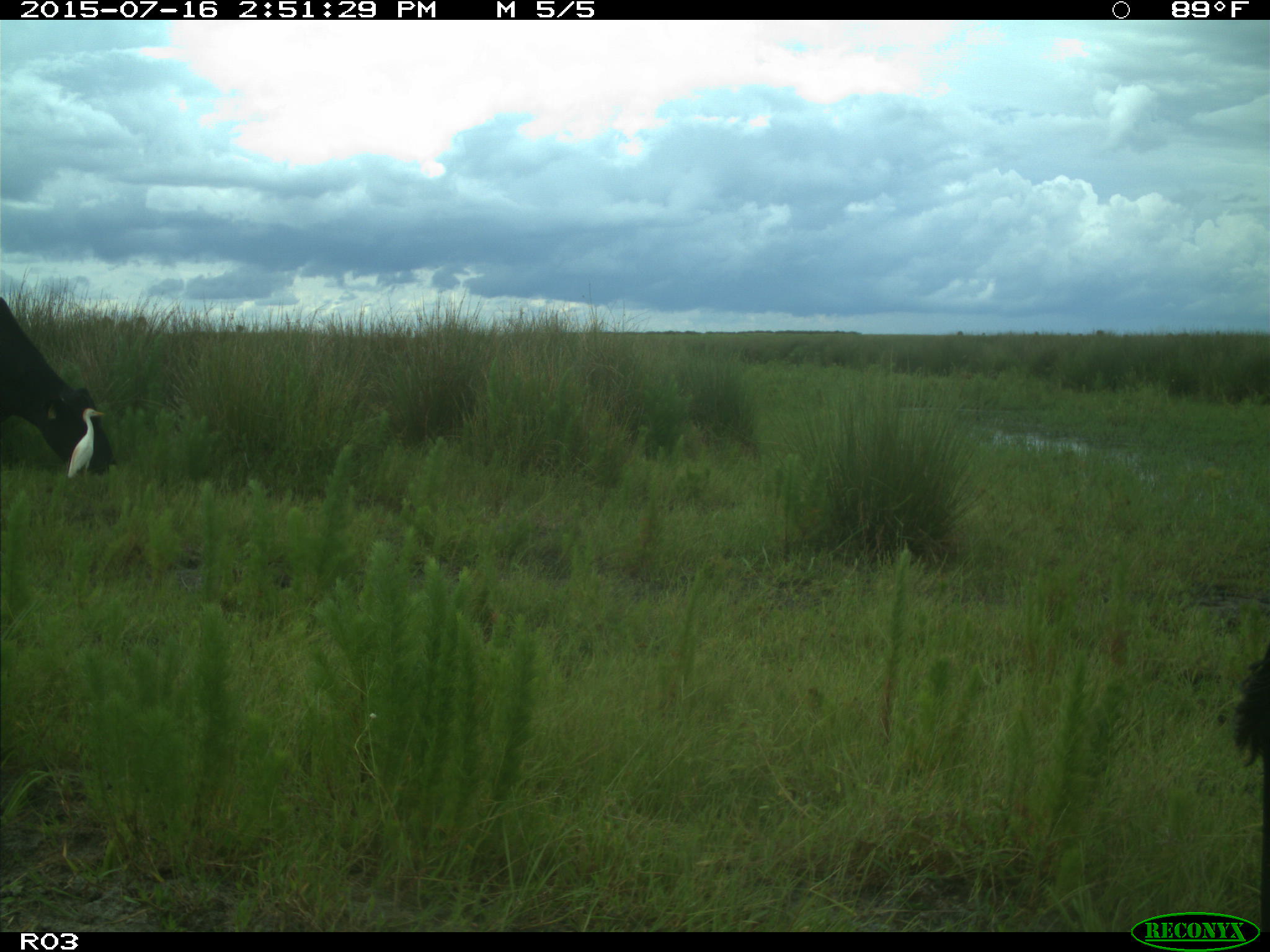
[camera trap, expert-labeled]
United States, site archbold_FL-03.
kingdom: Animalia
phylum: Chordata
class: Mammalia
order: Artiodactyla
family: Bovidae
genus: Bos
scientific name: Bos taurus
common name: domestic cow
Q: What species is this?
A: Bos taurus (domestic cow).